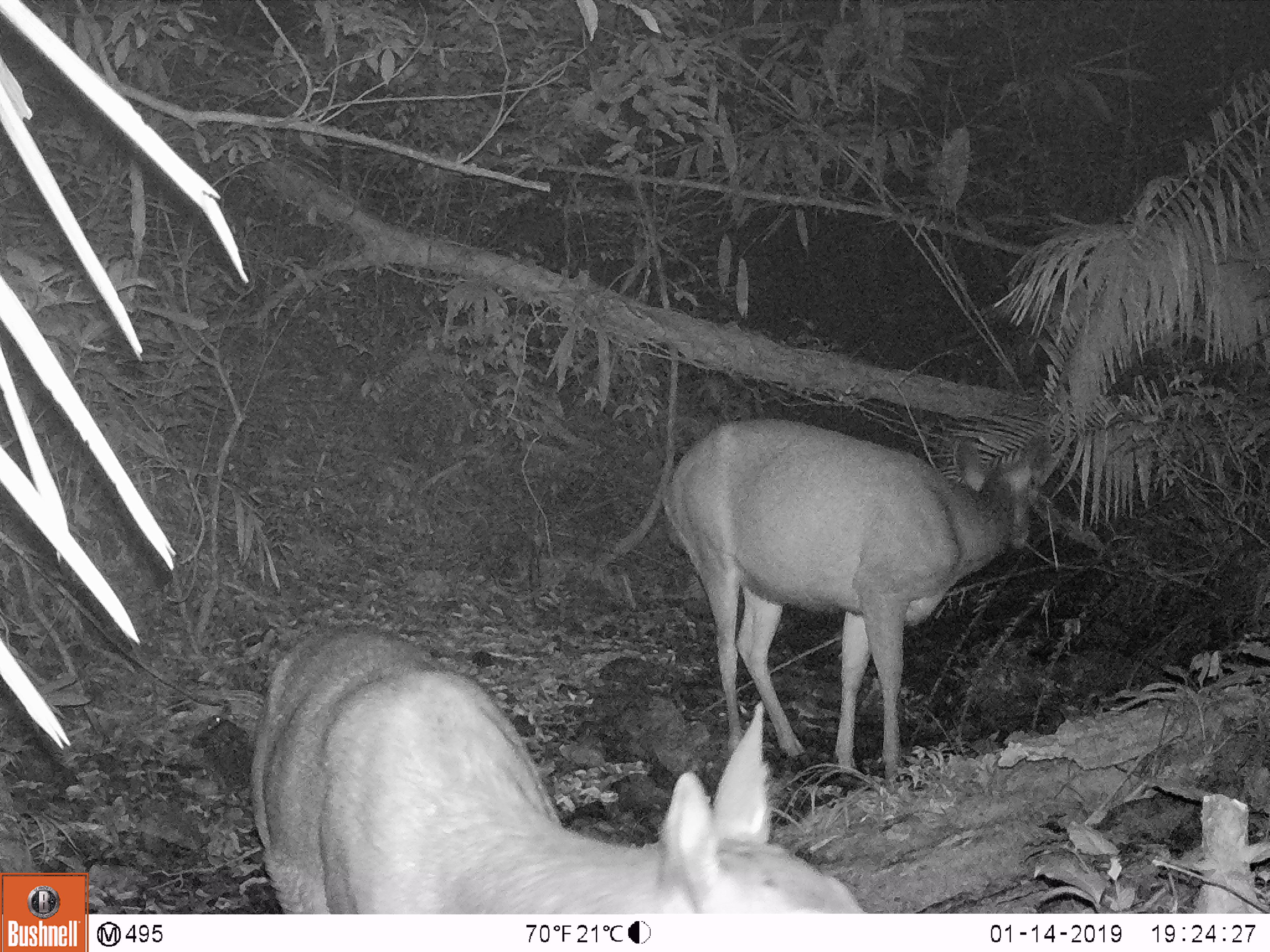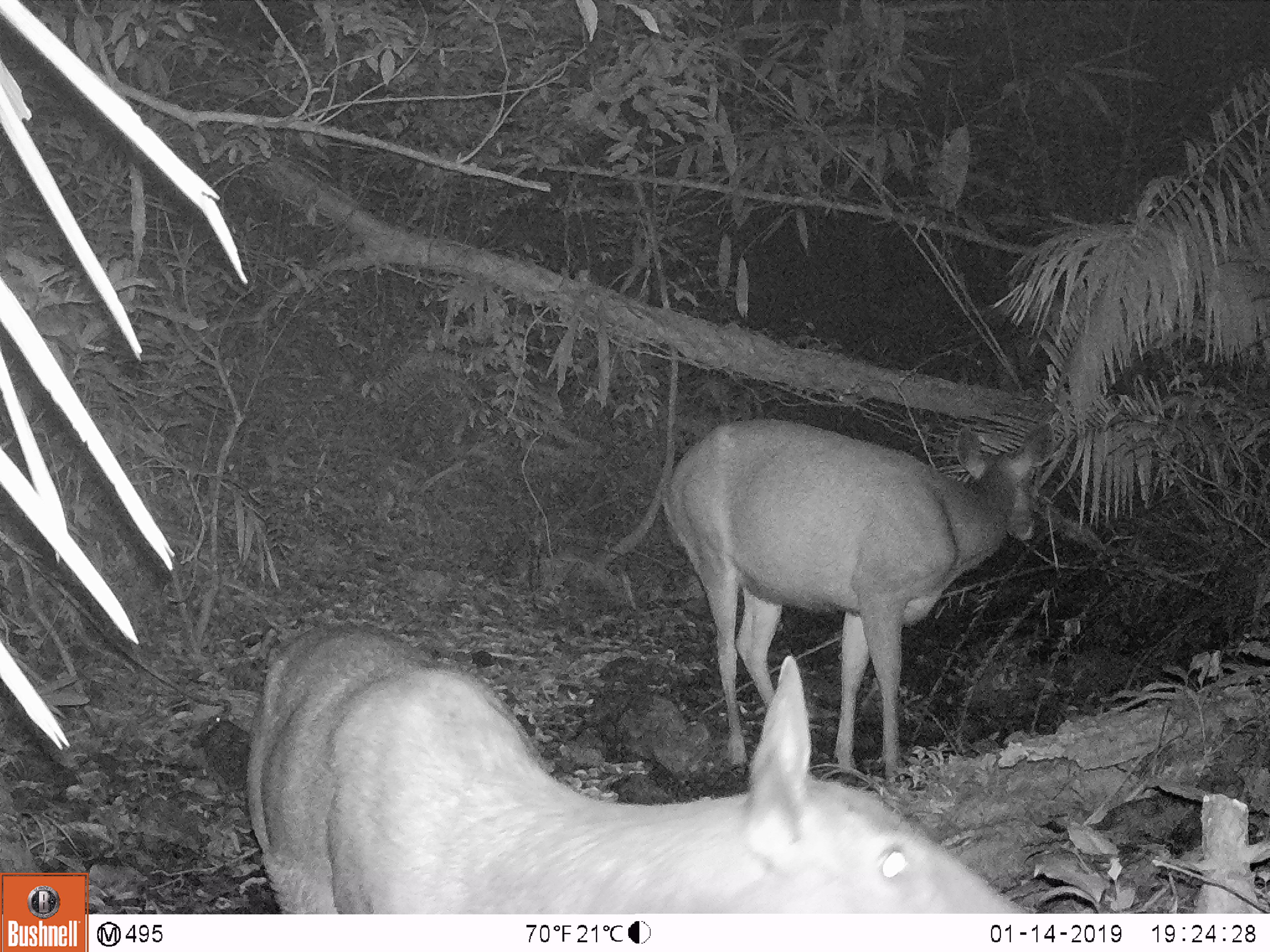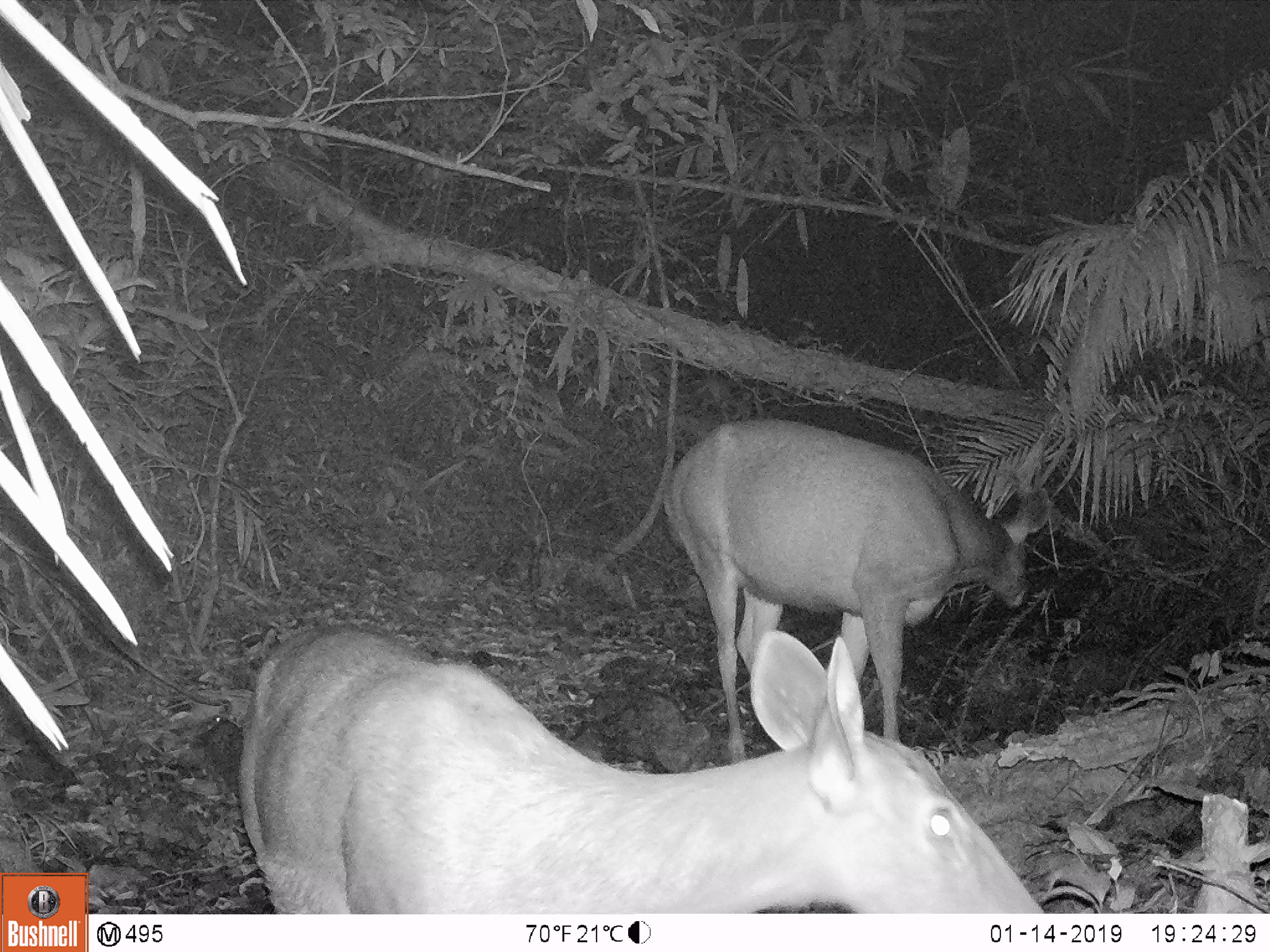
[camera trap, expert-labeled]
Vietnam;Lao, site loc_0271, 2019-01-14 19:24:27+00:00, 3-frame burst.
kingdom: Animalia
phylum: Chordata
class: Mammalia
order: Artiodactyla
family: Cervidae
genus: Rusa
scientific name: Rusa unicolor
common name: sambar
Sambar (Rusa unicolor). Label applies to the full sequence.